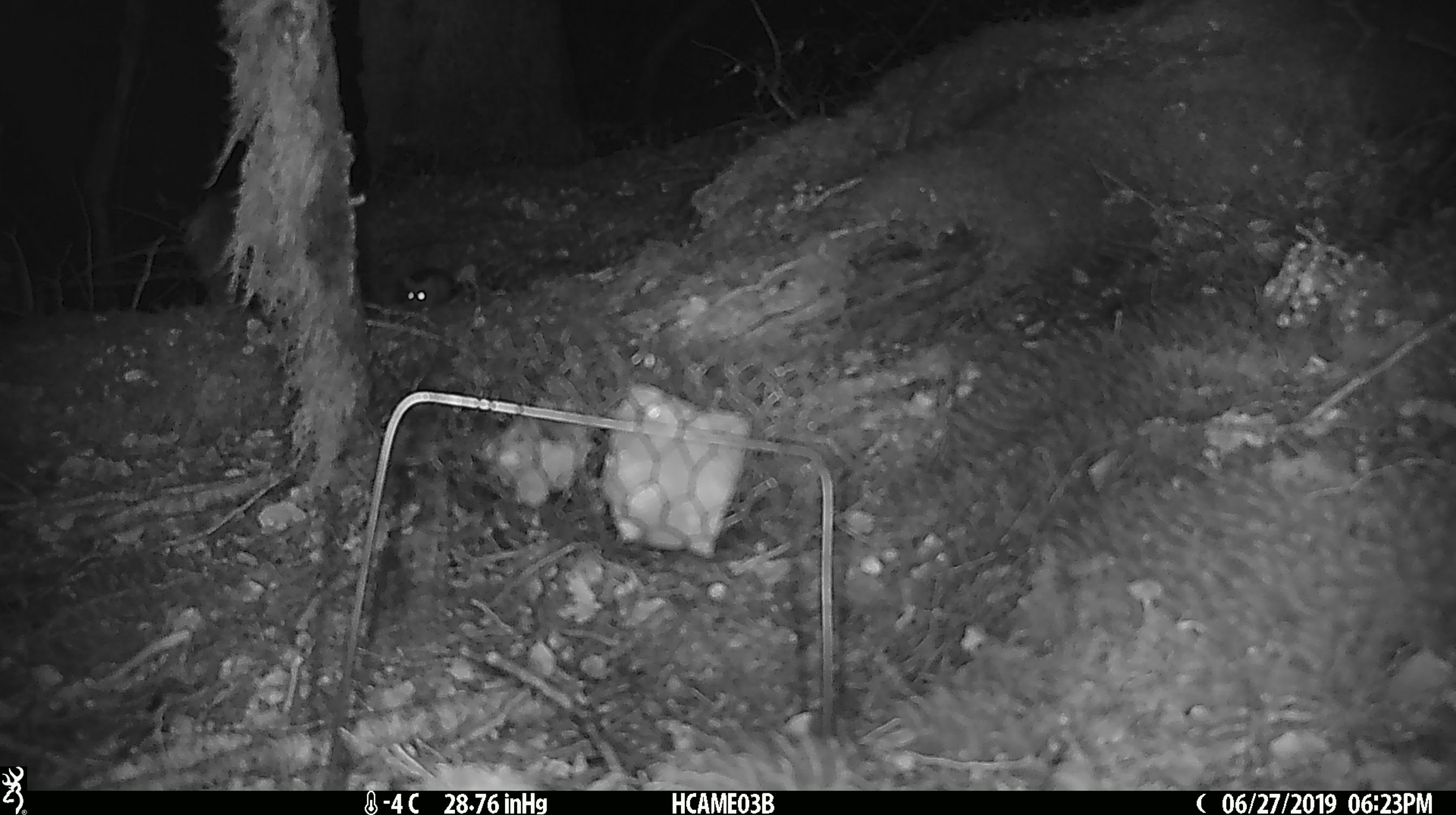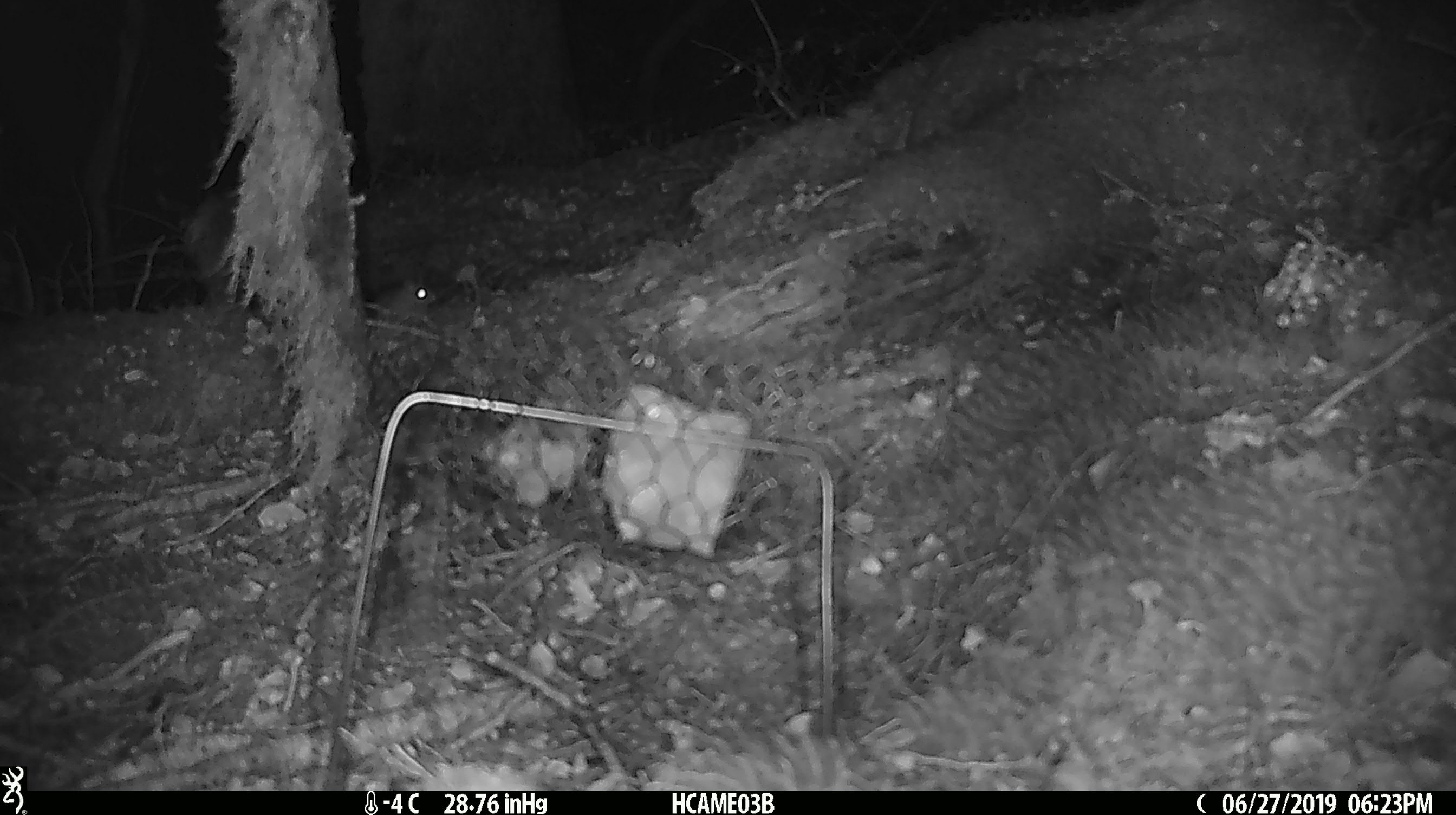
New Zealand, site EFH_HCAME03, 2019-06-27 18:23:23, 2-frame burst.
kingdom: Animalia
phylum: Chordata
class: Mammalia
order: Rodentia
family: Muridae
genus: Mus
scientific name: Mus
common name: mouse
Mouse (Mus).